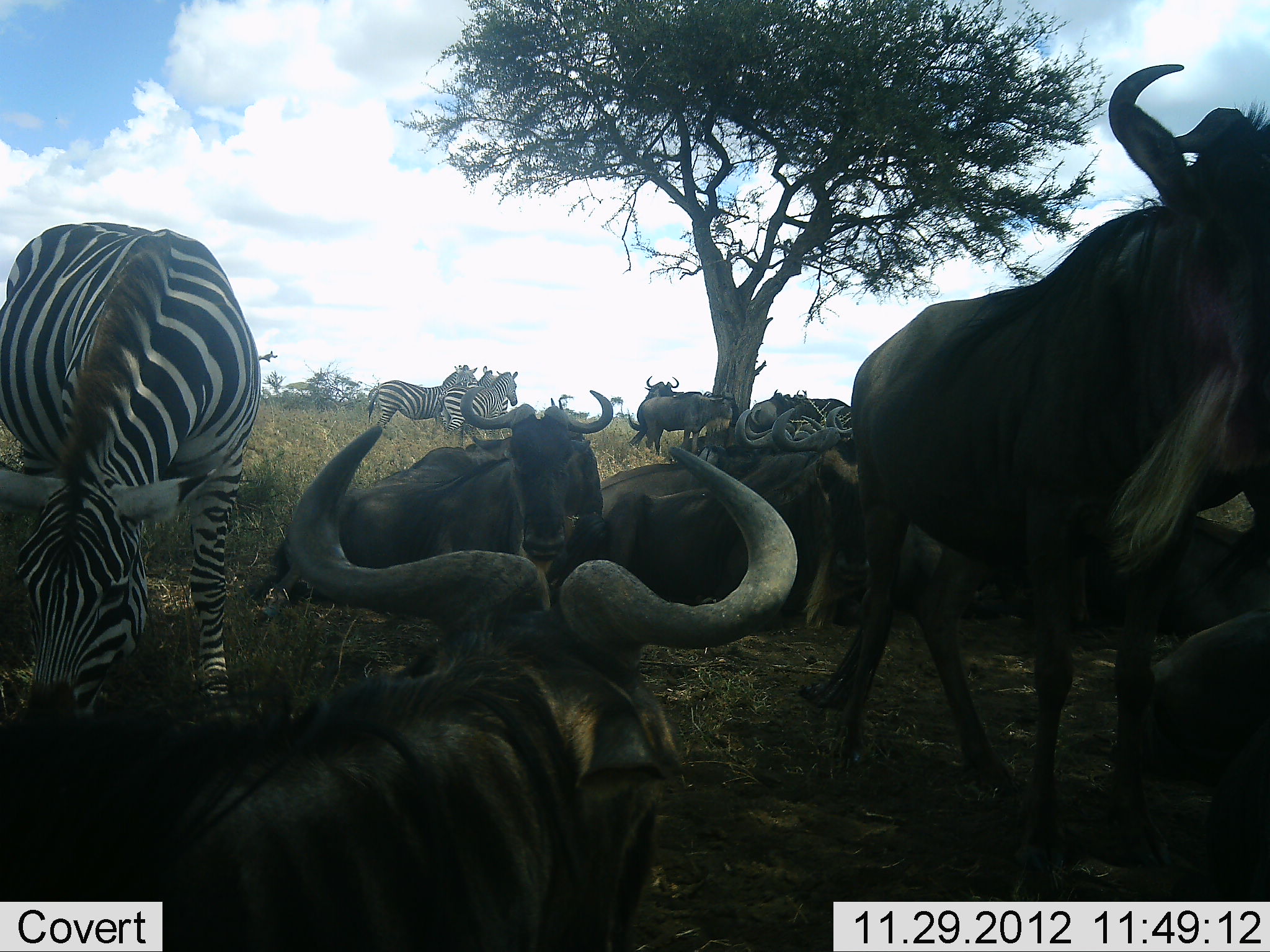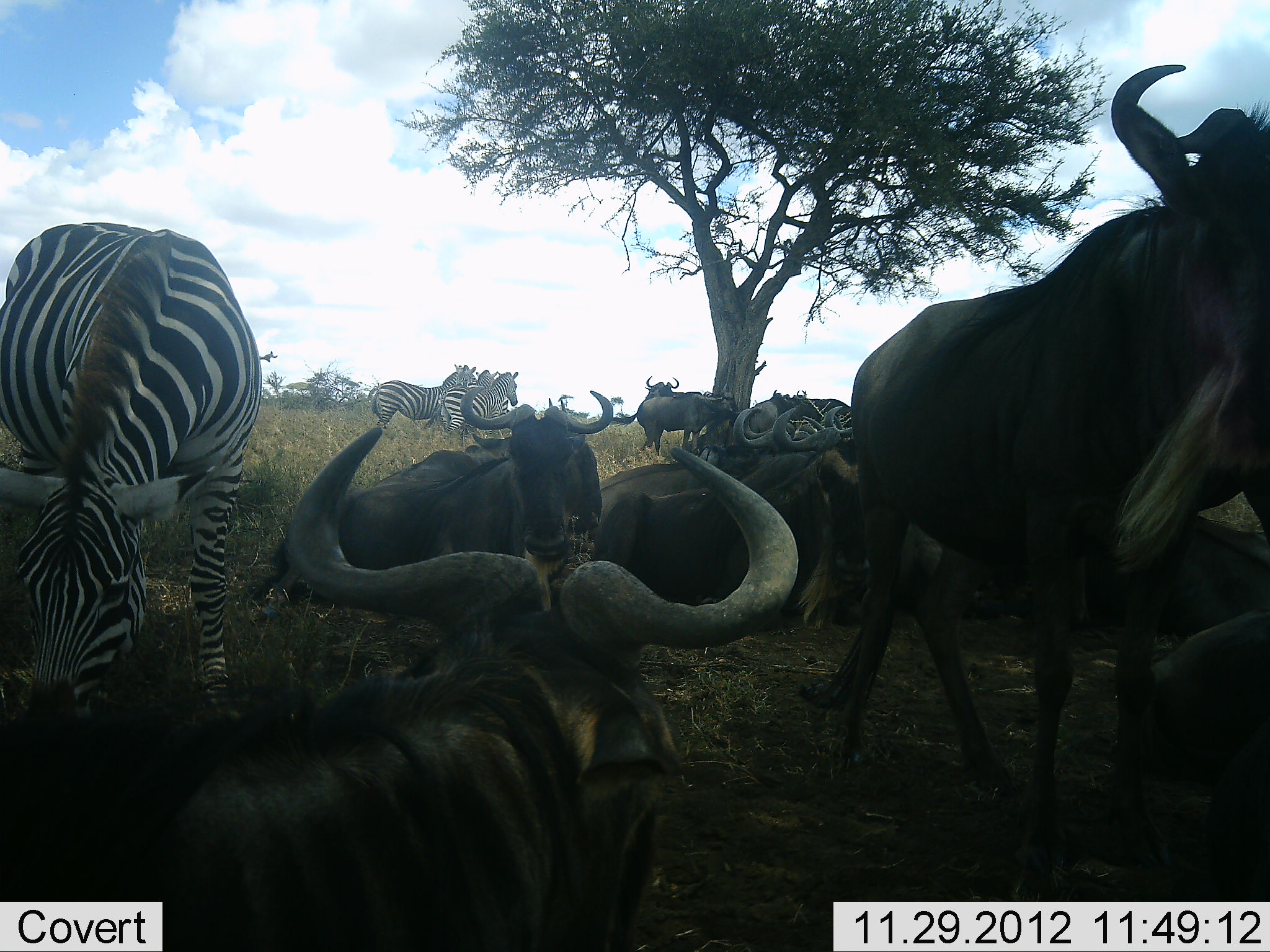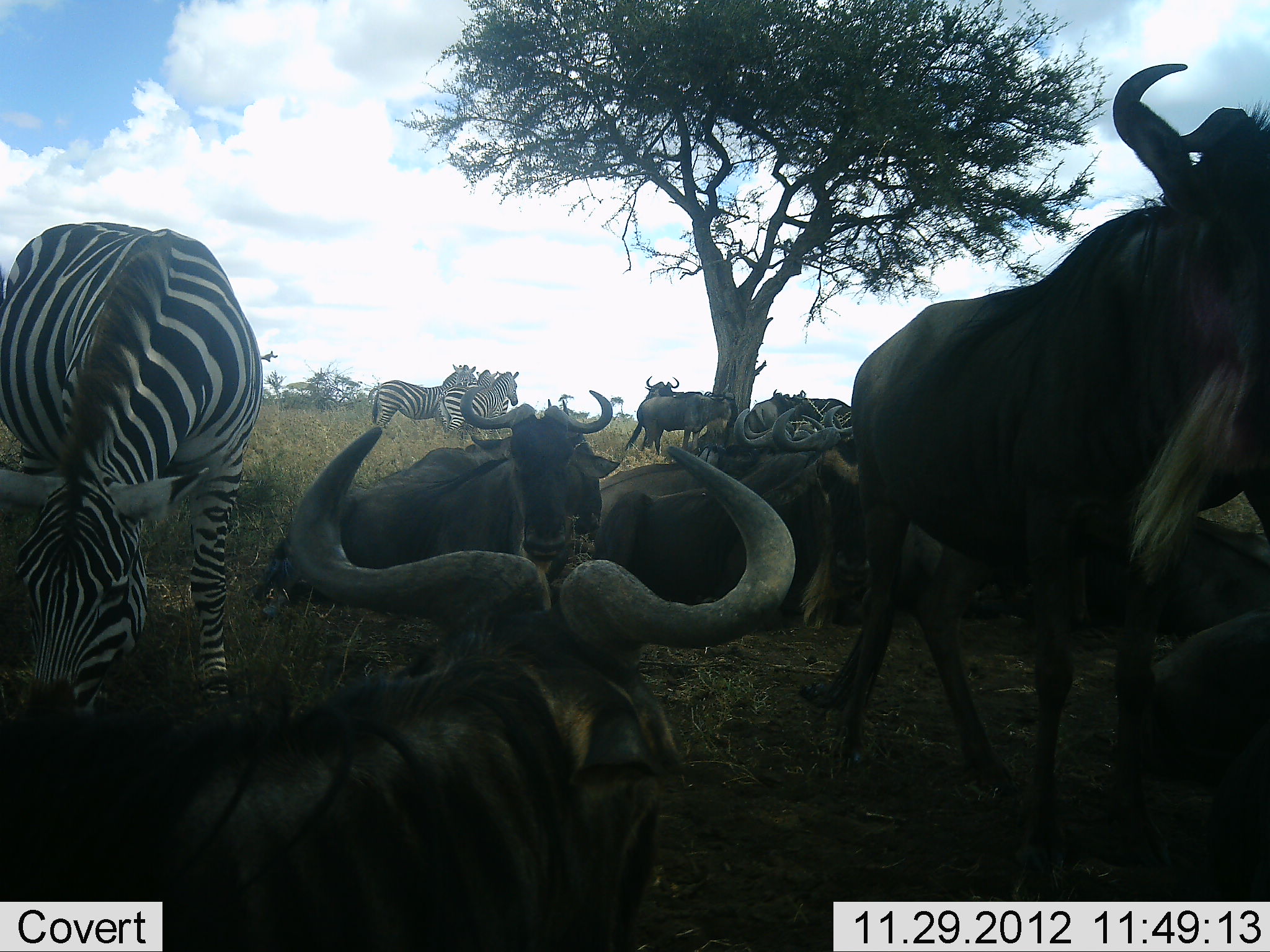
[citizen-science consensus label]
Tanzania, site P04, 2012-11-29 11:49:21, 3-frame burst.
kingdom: Animalia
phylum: Chordata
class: Mammalia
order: Artiodactyla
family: Bovidae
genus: Connochaetes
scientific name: Connochaetes taurinus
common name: blue wildebeest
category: wildebeest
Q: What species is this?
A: Wildebeest (blue wildebeest) (Connochaetes taurinus).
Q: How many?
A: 11-50.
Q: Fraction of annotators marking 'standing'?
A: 55%.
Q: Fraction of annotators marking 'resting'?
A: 100%.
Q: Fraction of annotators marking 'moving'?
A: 9%.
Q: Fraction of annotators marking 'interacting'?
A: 9%.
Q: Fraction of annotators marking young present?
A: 0%.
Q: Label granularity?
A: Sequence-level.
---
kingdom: Animalia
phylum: Chordata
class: Mammalia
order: Perissodactyla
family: Equidae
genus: Equus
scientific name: Equus quagga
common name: plains zebra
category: zebra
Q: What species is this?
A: Zebra (plains zebra) (Equus quagga).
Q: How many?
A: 4.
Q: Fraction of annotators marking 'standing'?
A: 100%.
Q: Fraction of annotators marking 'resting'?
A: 10%.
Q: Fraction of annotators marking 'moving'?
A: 0%.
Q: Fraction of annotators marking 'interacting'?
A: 0%.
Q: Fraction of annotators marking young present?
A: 0%.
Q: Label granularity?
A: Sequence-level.